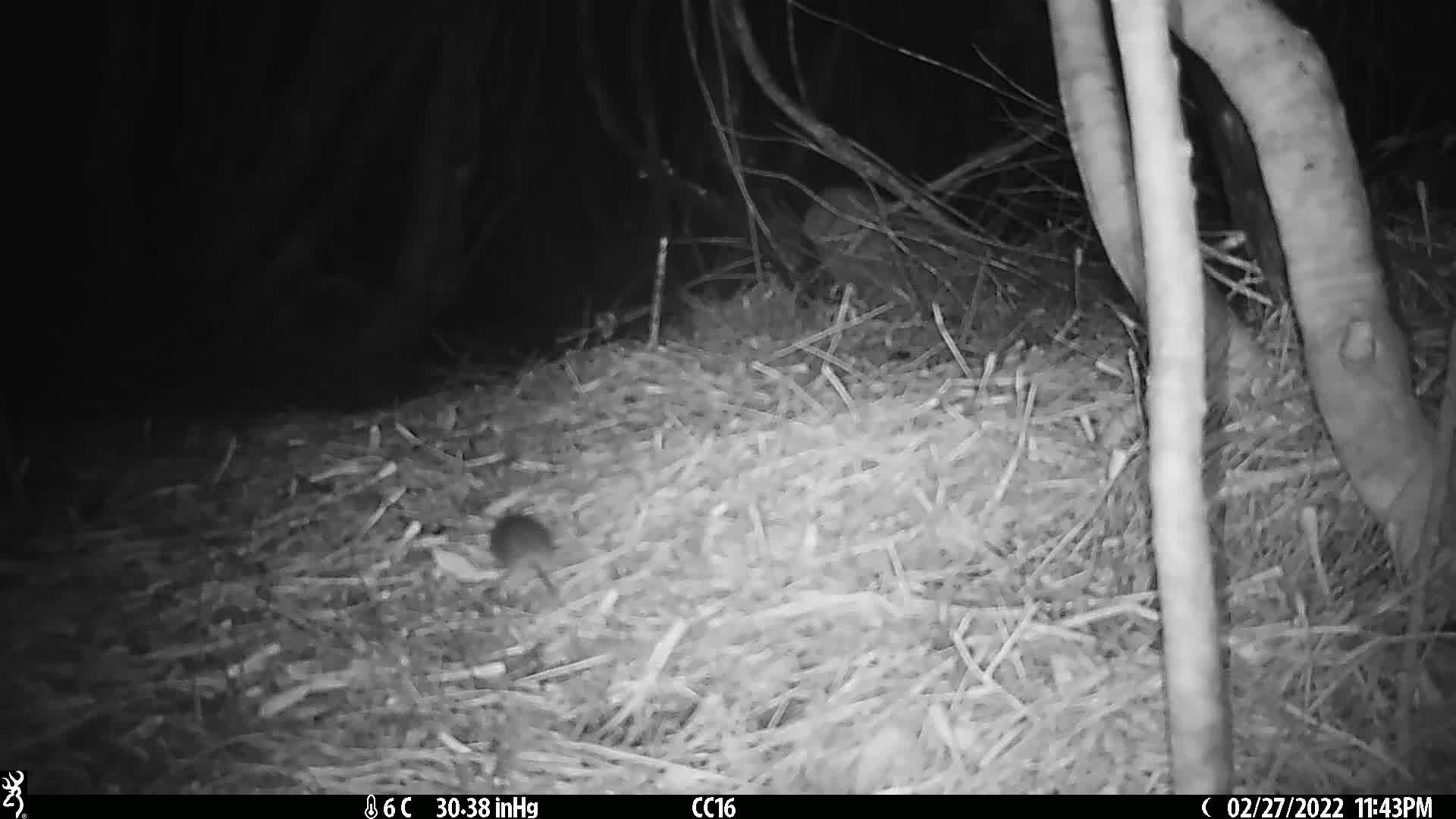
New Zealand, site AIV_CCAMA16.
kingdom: Animalia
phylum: Chordata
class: Mammalia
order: Rodentia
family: Muridae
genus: Mus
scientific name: Mus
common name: mouse